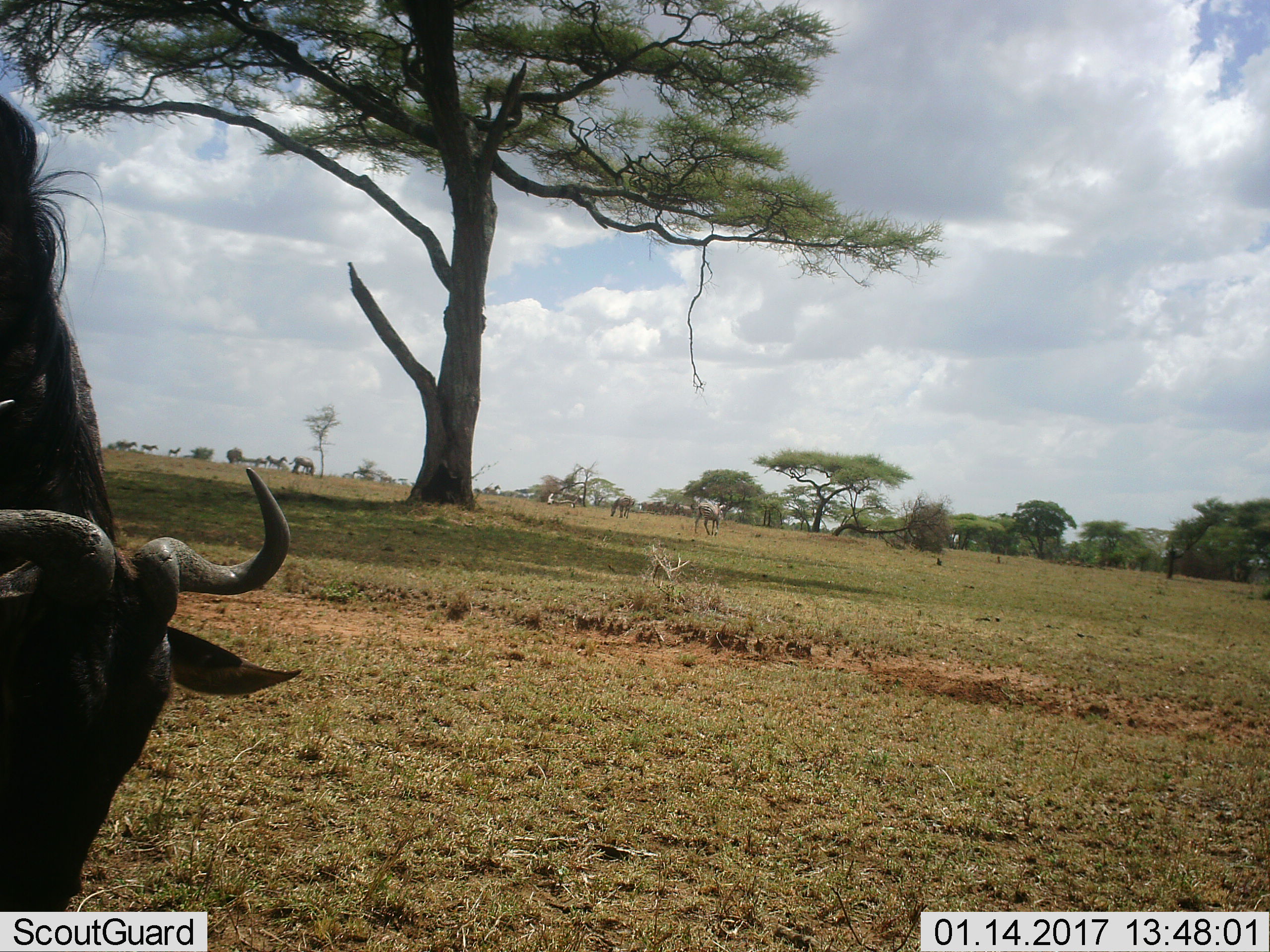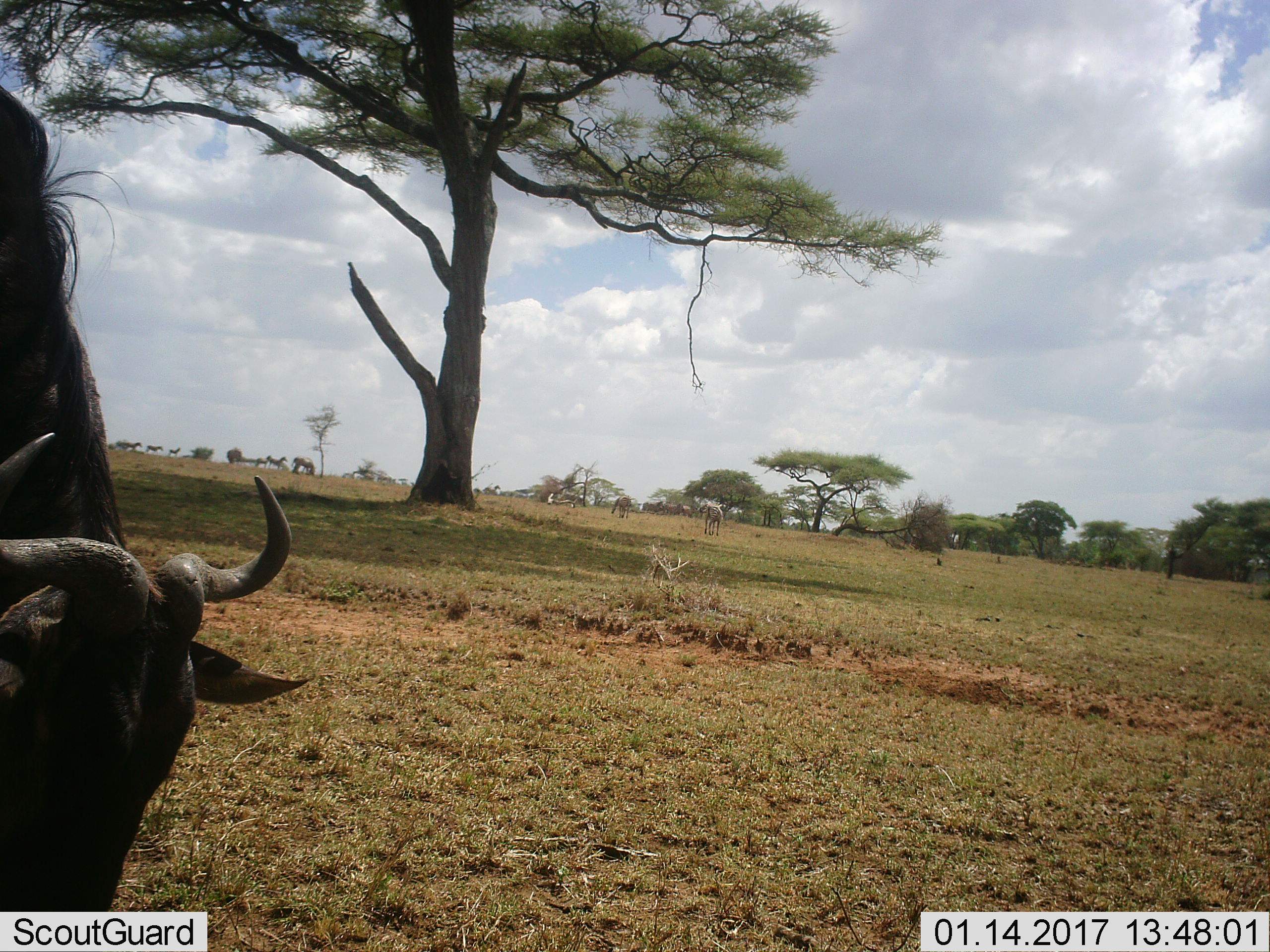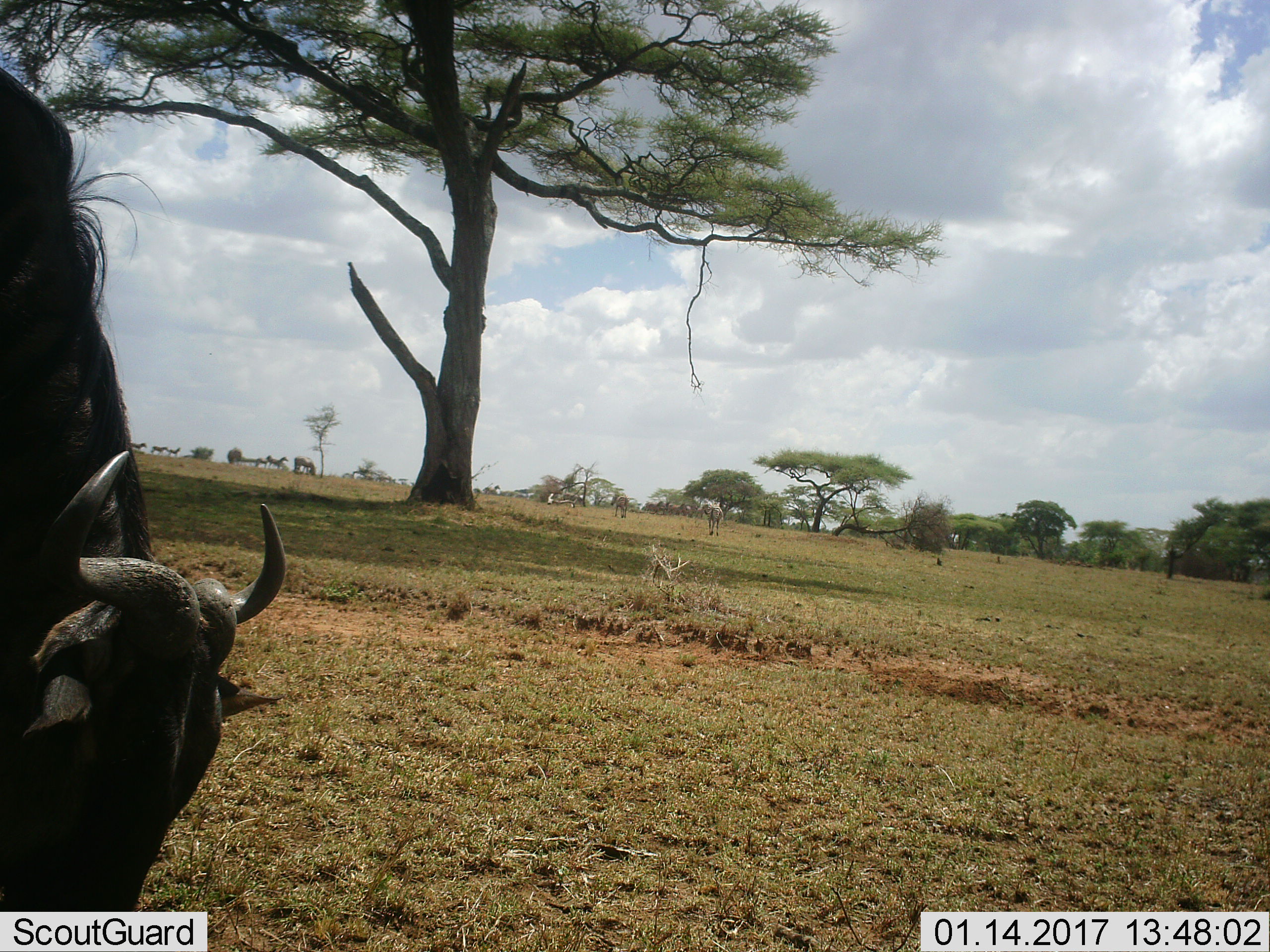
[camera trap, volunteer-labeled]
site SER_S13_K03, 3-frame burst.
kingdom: Animalia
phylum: Chordata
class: Mammalia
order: Artiodactyla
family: Bovidae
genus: Connochaetes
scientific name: Connochaetes taurinus taurinus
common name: blue wildebeest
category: wildebeestblue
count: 1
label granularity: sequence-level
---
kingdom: Animalia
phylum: Chordata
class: Mammalia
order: Perissodactyla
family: Equidae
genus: Equus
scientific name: Equus quagga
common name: plains zebra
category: zebraplains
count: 11-50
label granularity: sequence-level